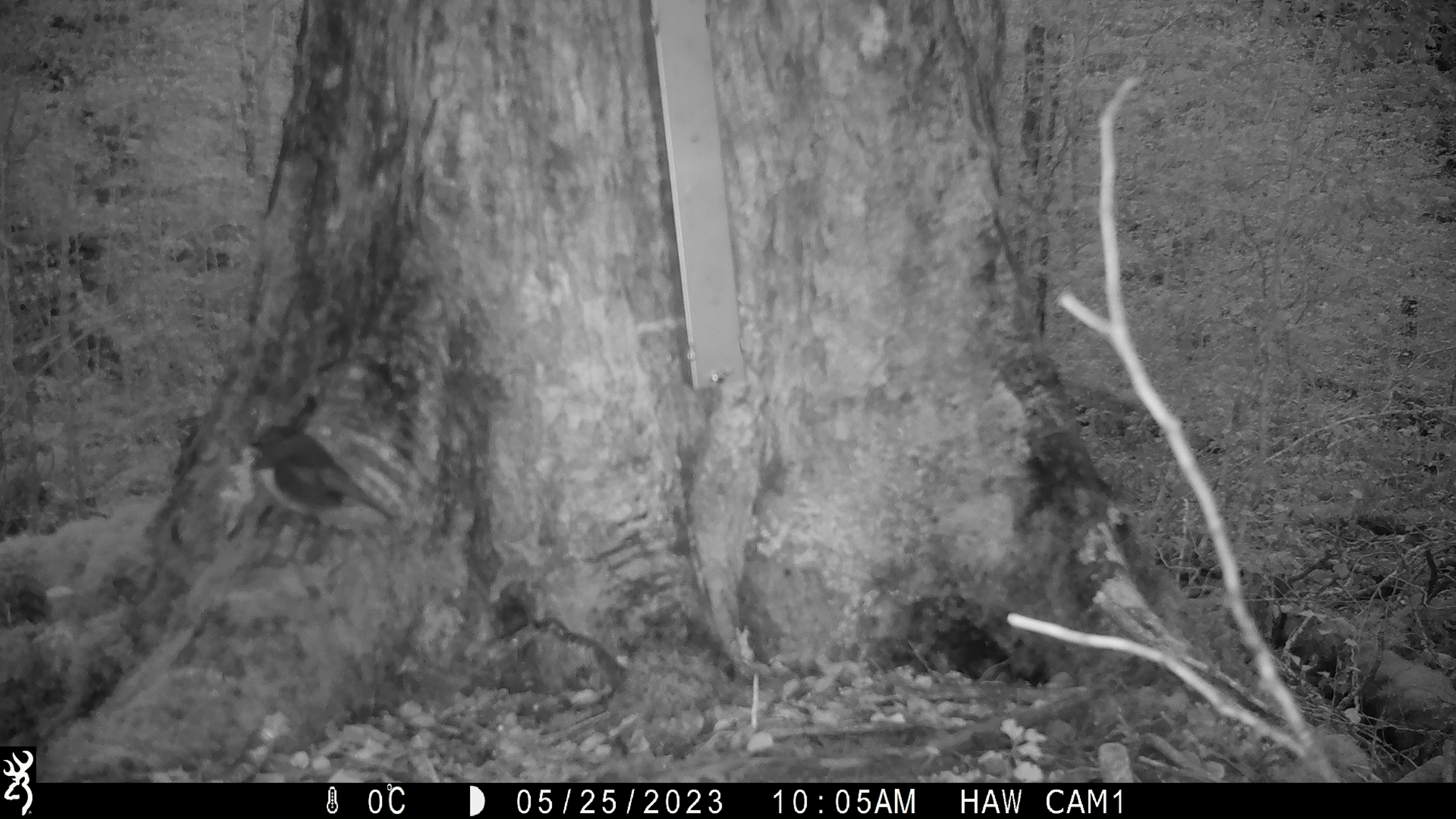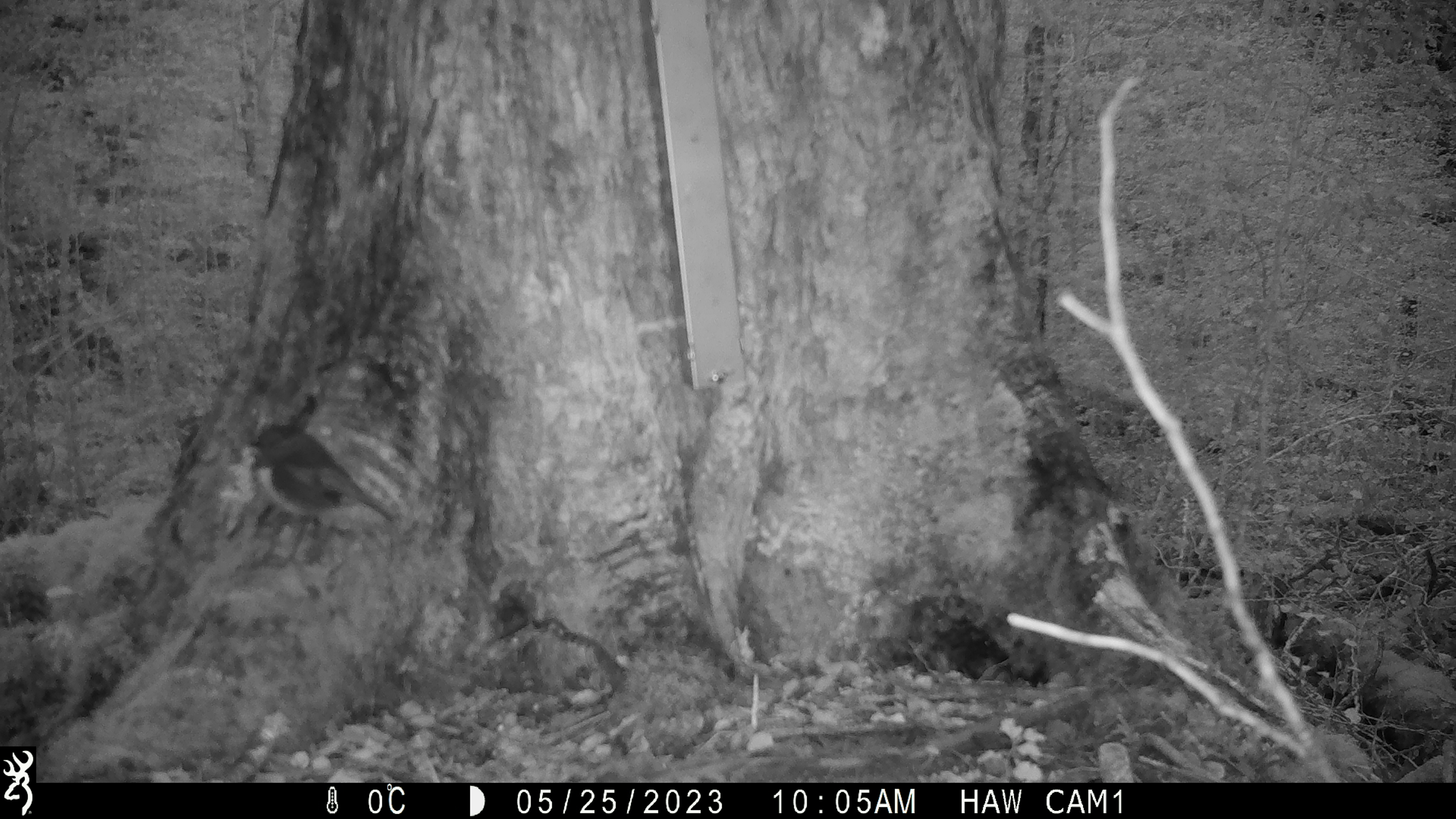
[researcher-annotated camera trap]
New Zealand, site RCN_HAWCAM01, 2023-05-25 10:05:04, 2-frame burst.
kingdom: Animalia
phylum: Chordata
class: Aves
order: Passeriformes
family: Petroicidae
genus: Petroica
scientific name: Petroica australis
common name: new zealand robin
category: robin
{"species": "robin (new zealand robin) (Petroica australis)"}